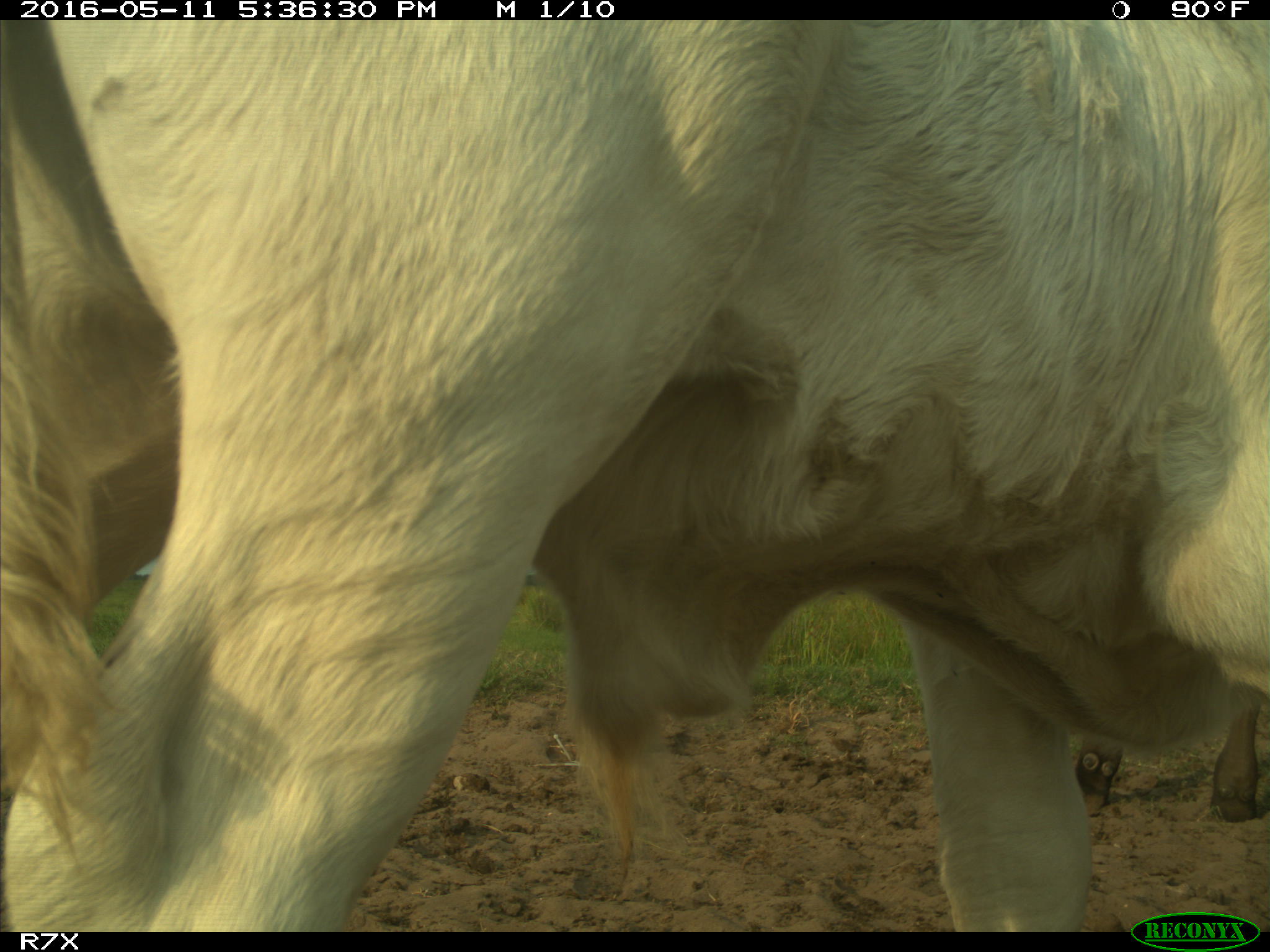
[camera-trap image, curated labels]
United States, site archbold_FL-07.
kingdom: Animalia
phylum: Chordata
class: Mammalia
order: Artiodactyla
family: Bovidae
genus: Bos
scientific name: Bos taurus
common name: domestic cow